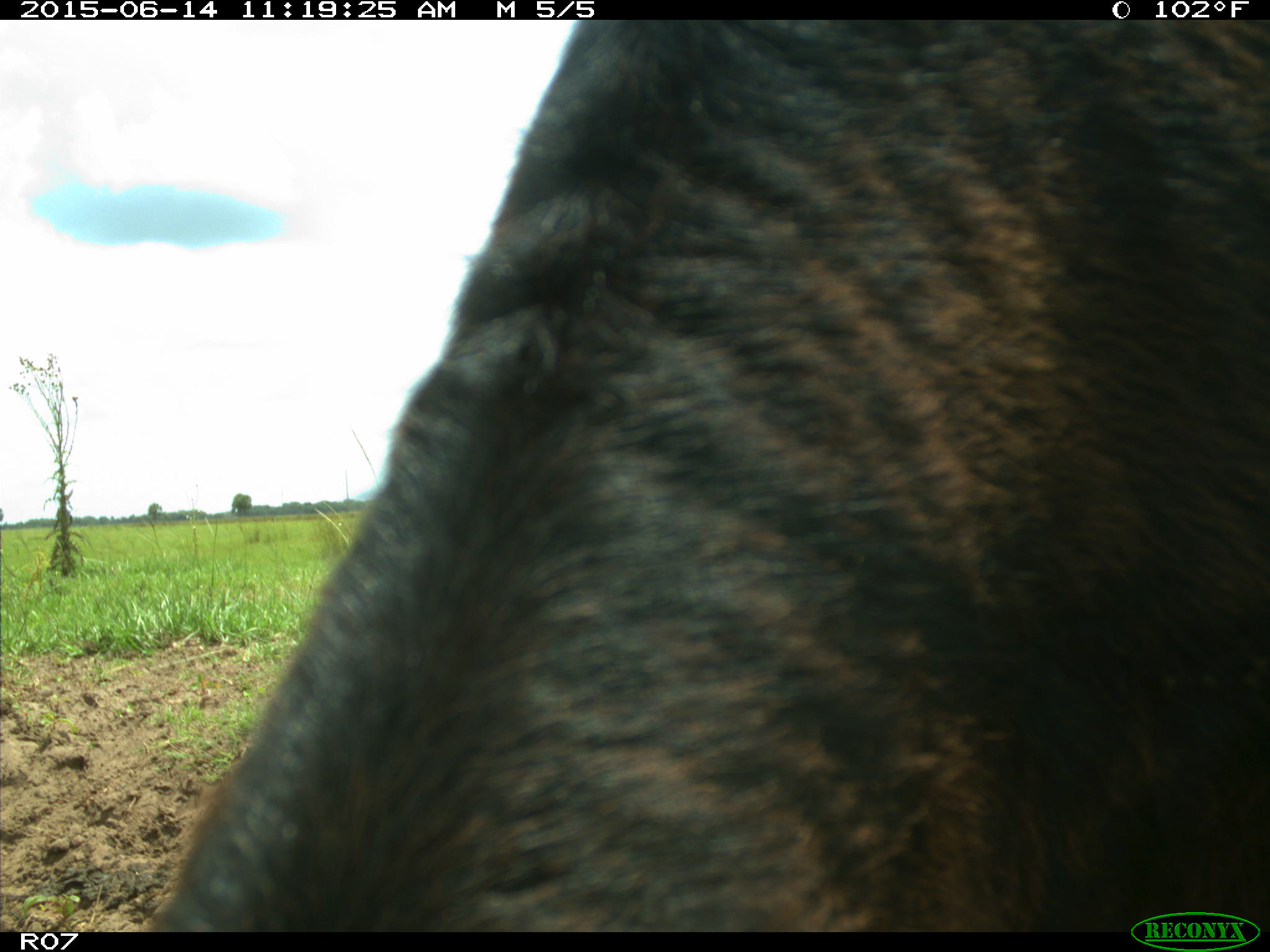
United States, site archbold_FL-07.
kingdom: Animalia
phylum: Chordata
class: Mammalia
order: Artiodactyla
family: Bovidae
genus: Bos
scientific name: Bos taurus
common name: domestic cow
Bos taurus (domestic cow).